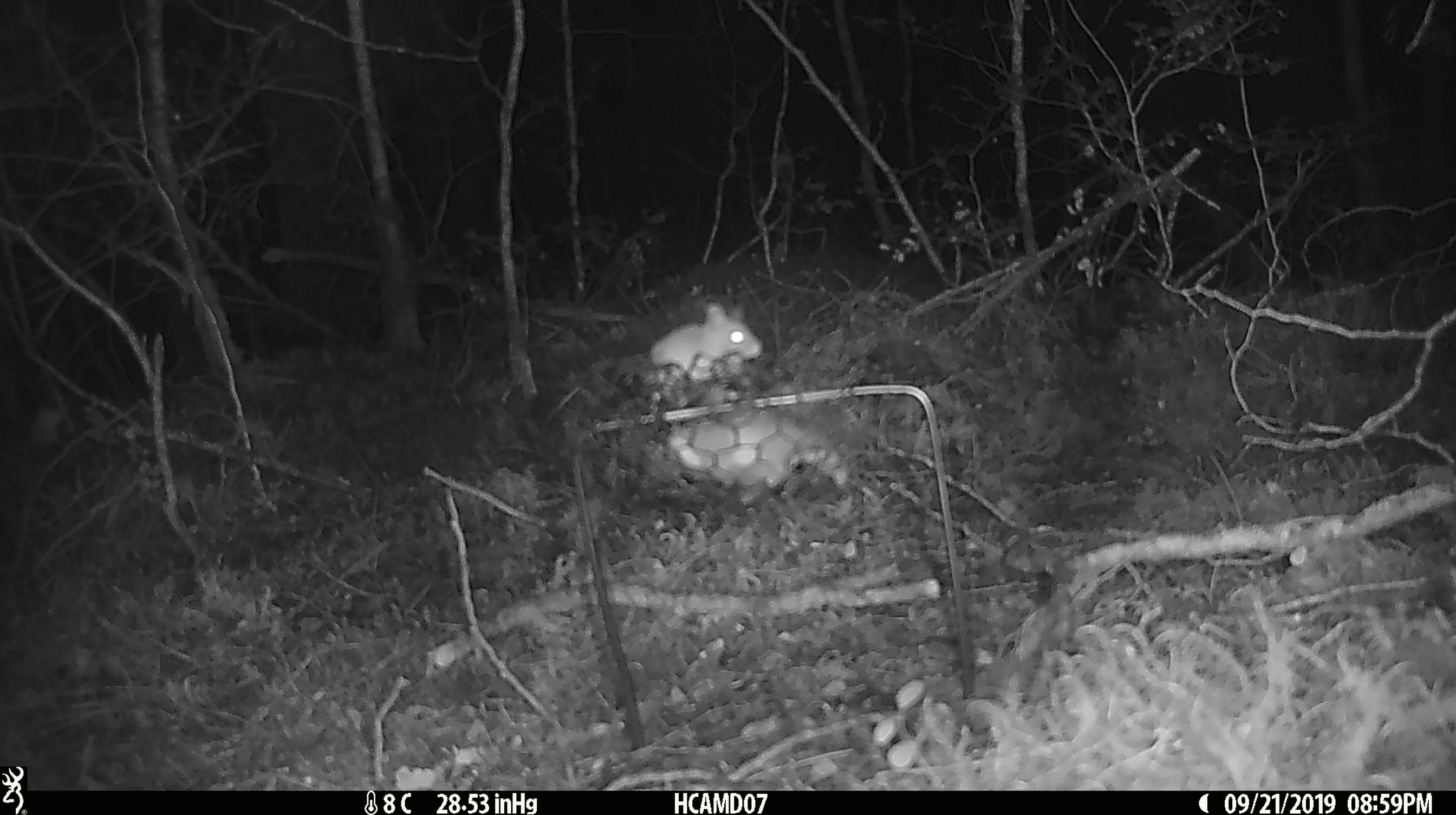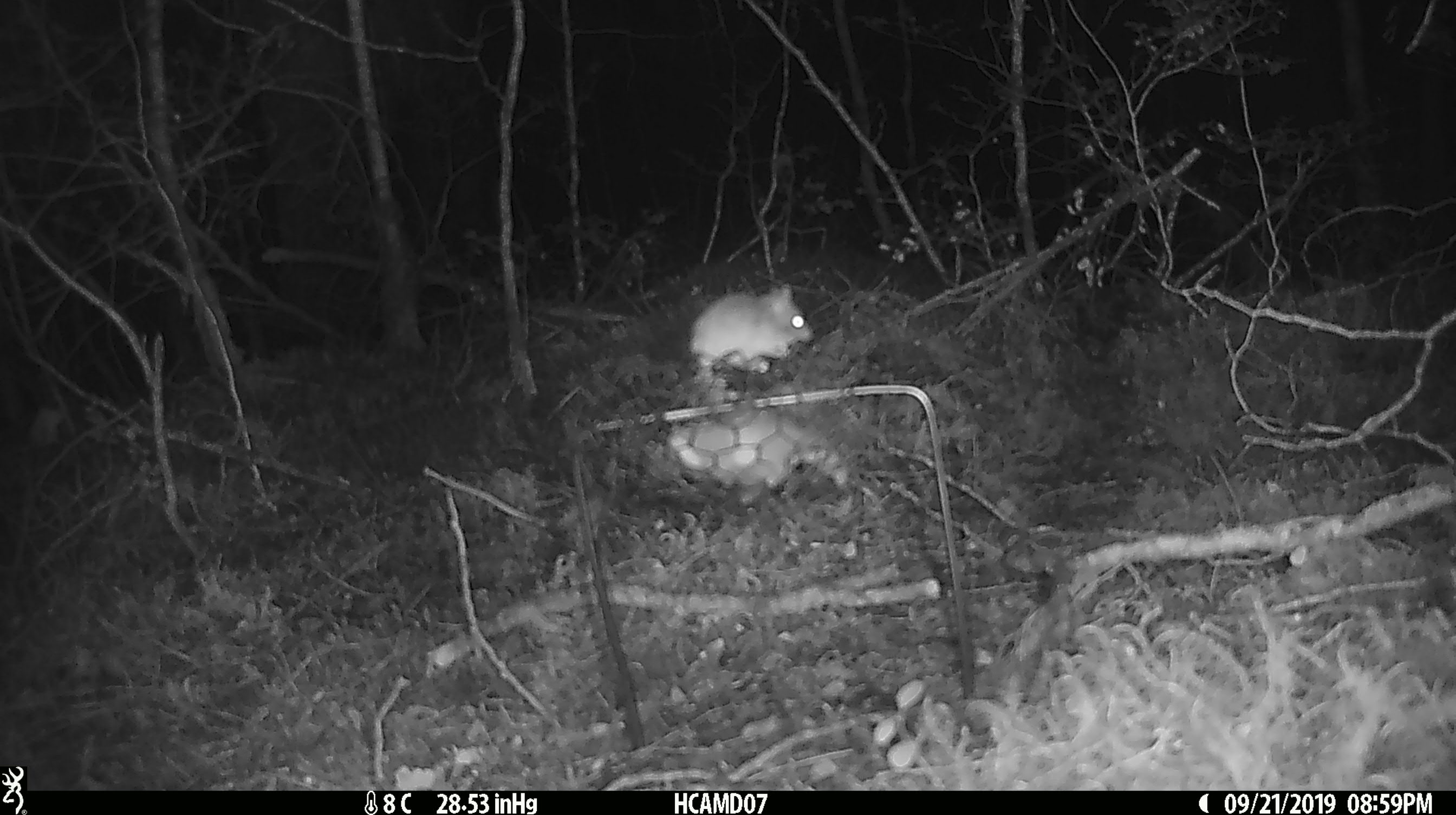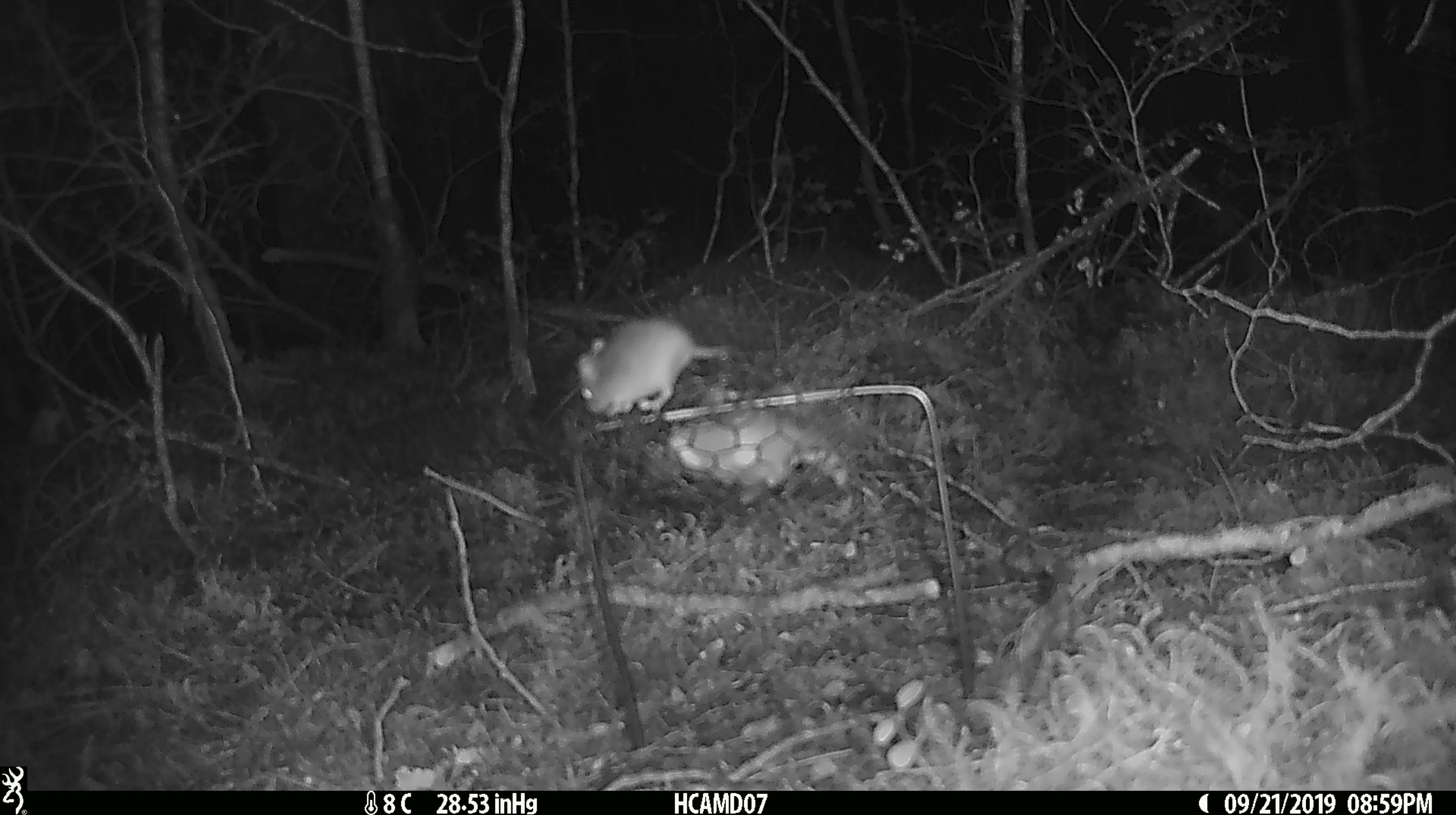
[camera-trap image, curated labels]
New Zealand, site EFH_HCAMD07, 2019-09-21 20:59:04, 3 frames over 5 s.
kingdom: Animalia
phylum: Chordata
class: Mammalia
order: Rodentia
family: Muridae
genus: Mus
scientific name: Mus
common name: mouse